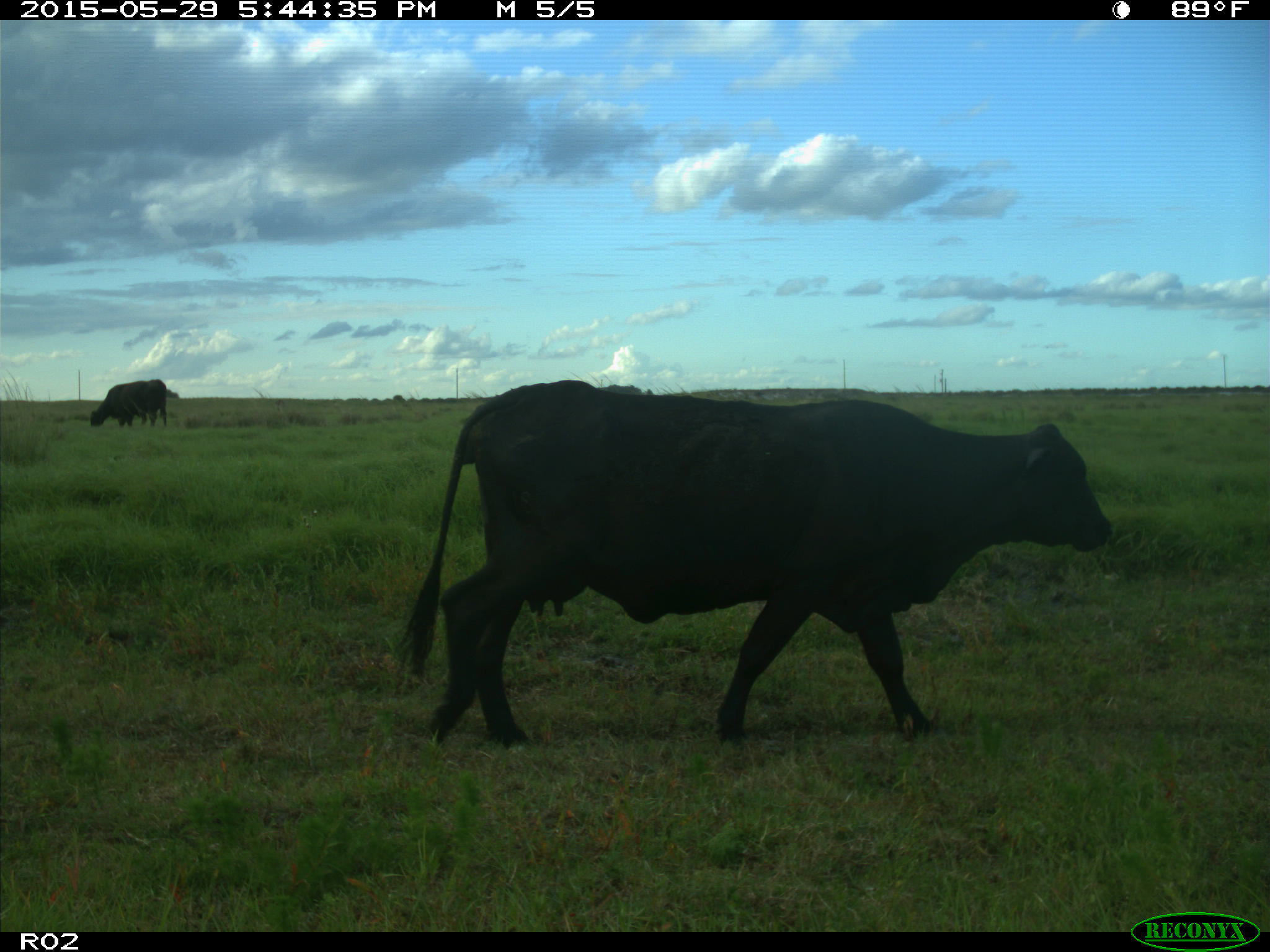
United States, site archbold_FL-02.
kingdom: Animalia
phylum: Chordata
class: Mammalia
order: Artiodactyla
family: Bovidae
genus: Bos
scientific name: Bos taurus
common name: domestic cow